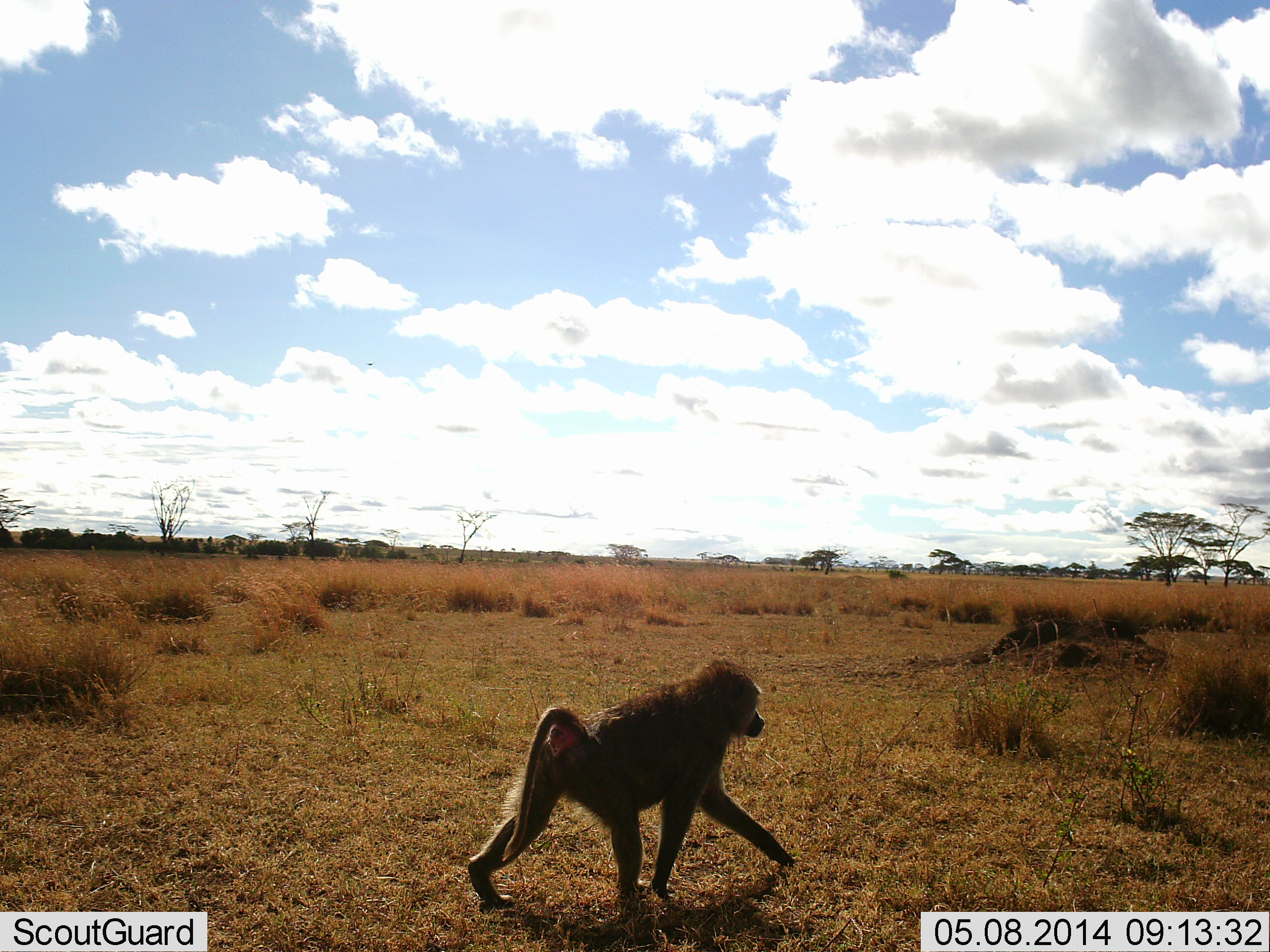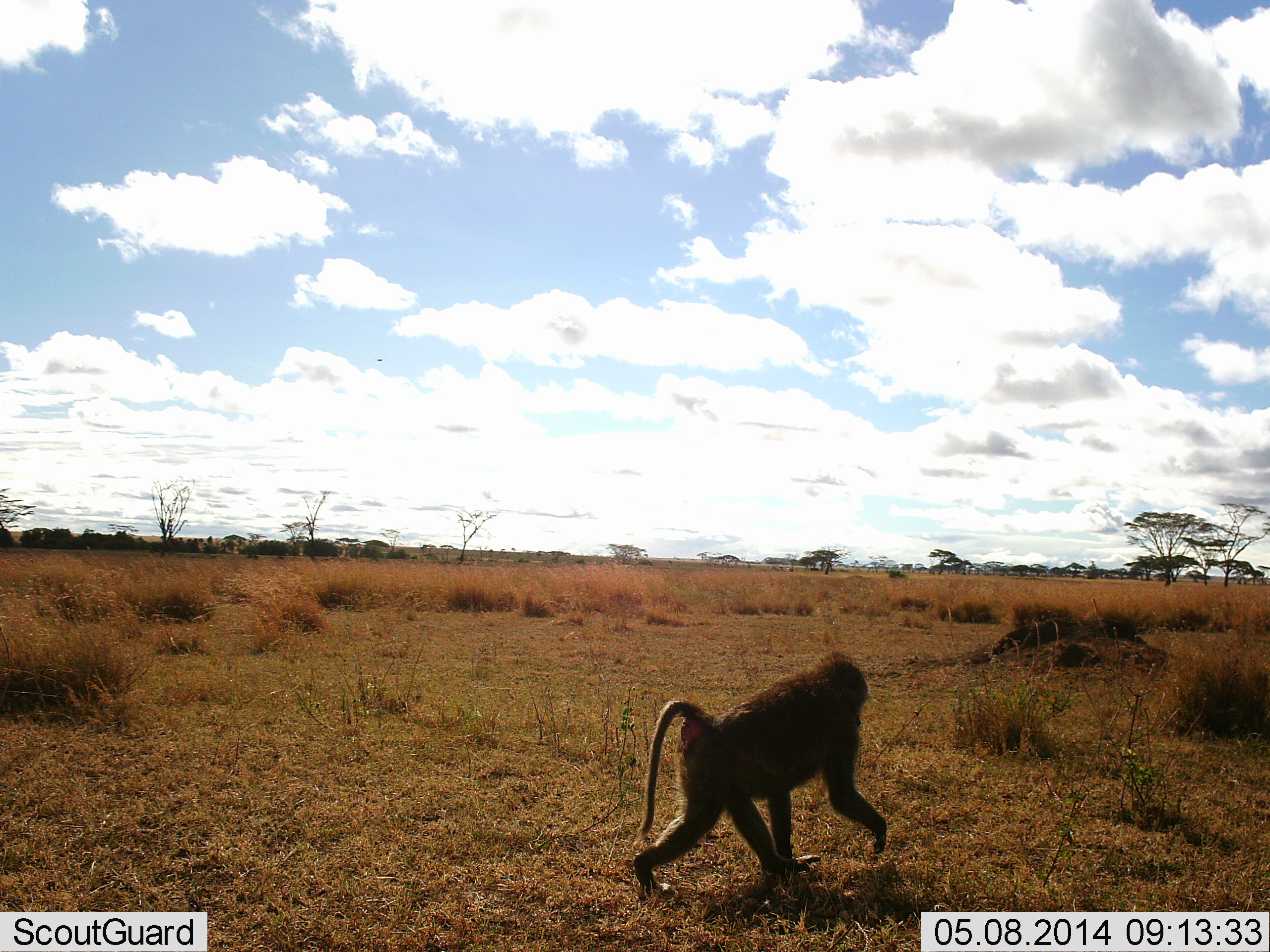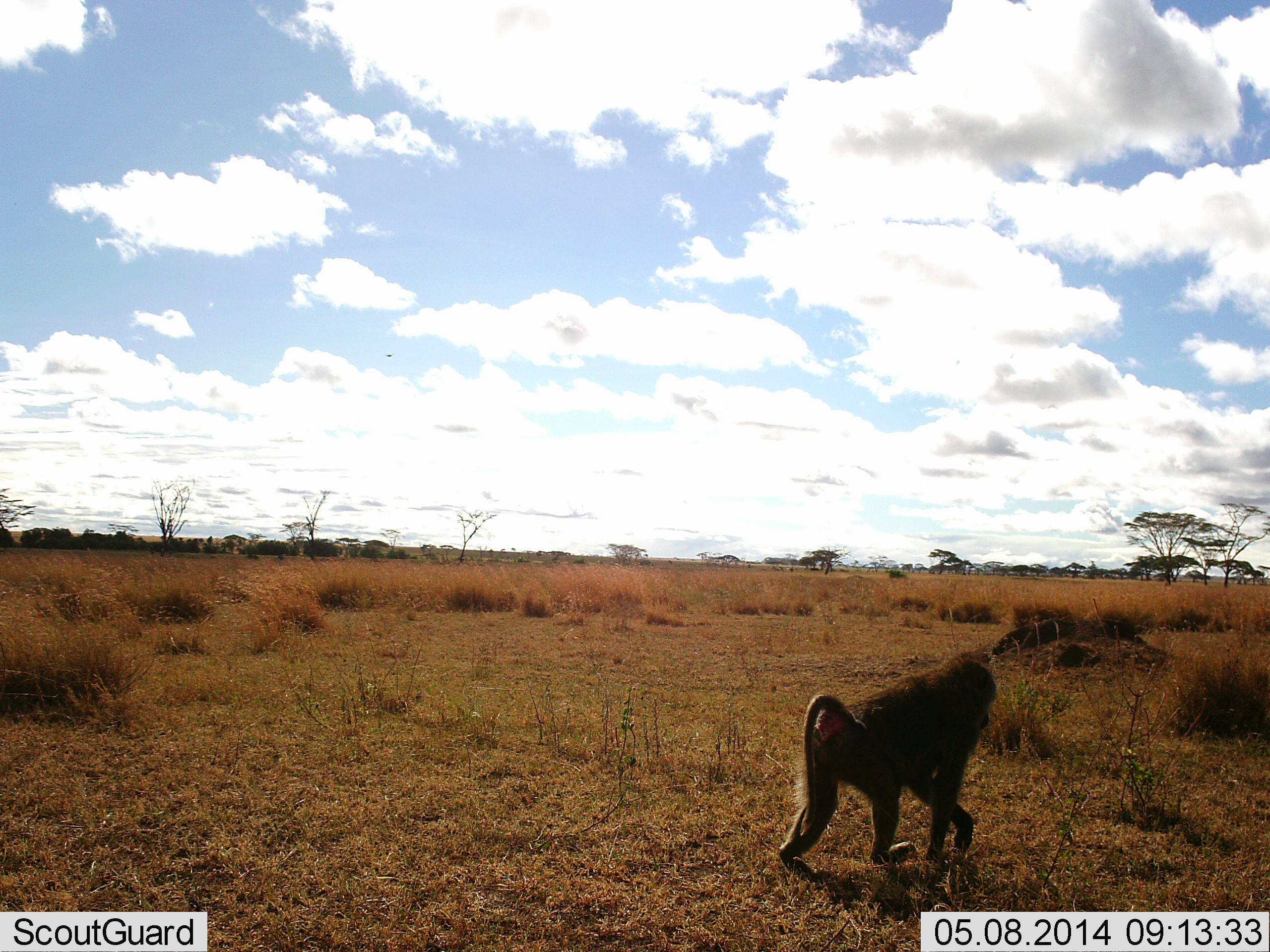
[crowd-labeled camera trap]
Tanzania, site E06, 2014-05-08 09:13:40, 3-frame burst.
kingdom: Animalia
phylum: Chordata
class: Mammalia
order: Primates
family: Cercopithecidae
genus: Papio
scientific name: Papio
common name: baboon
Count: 1.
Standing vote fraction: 2%.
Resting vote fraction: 0%.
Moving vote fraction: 98%.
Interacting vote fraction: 0%.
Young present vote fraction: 0%.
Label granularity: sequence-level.